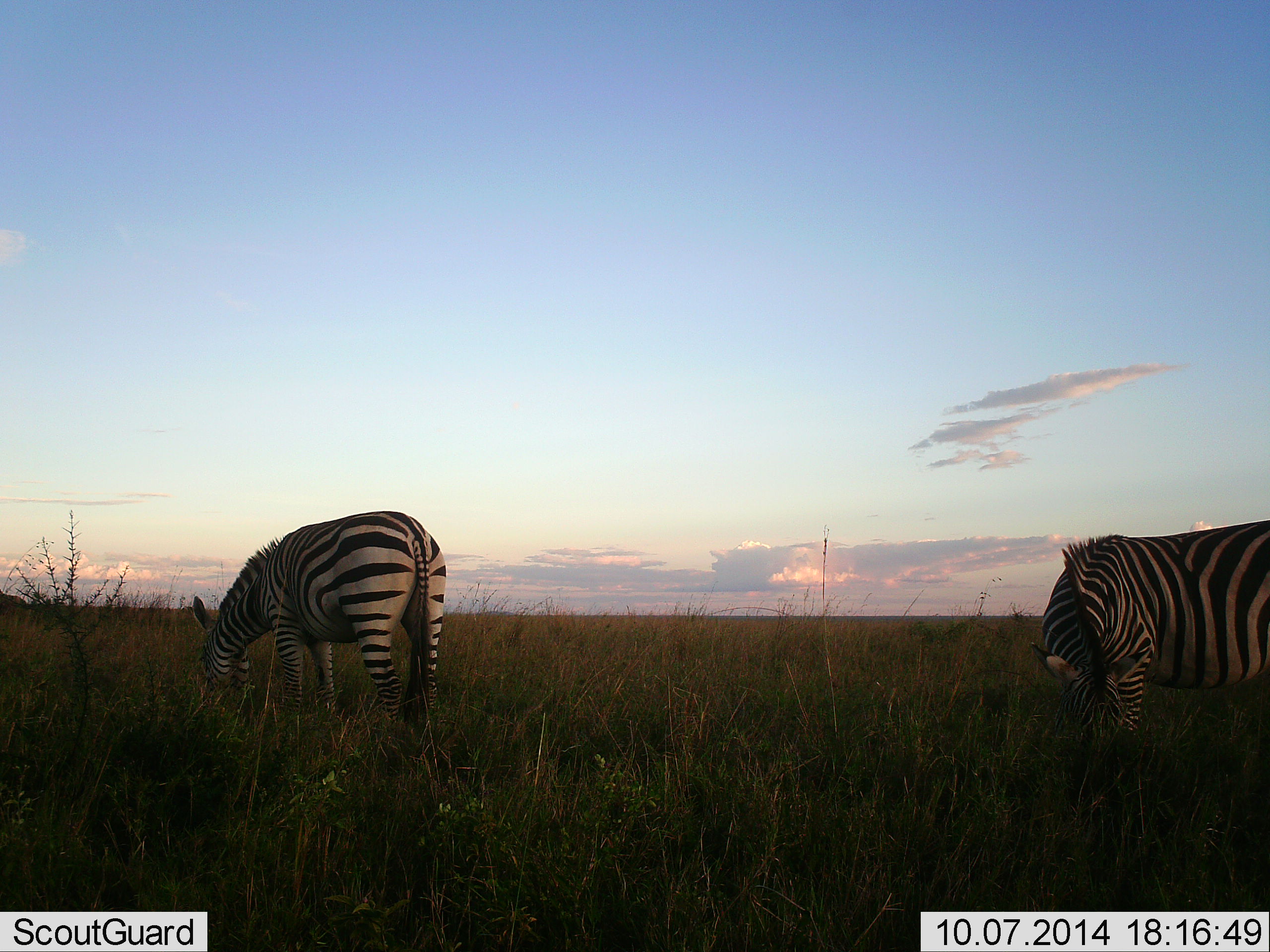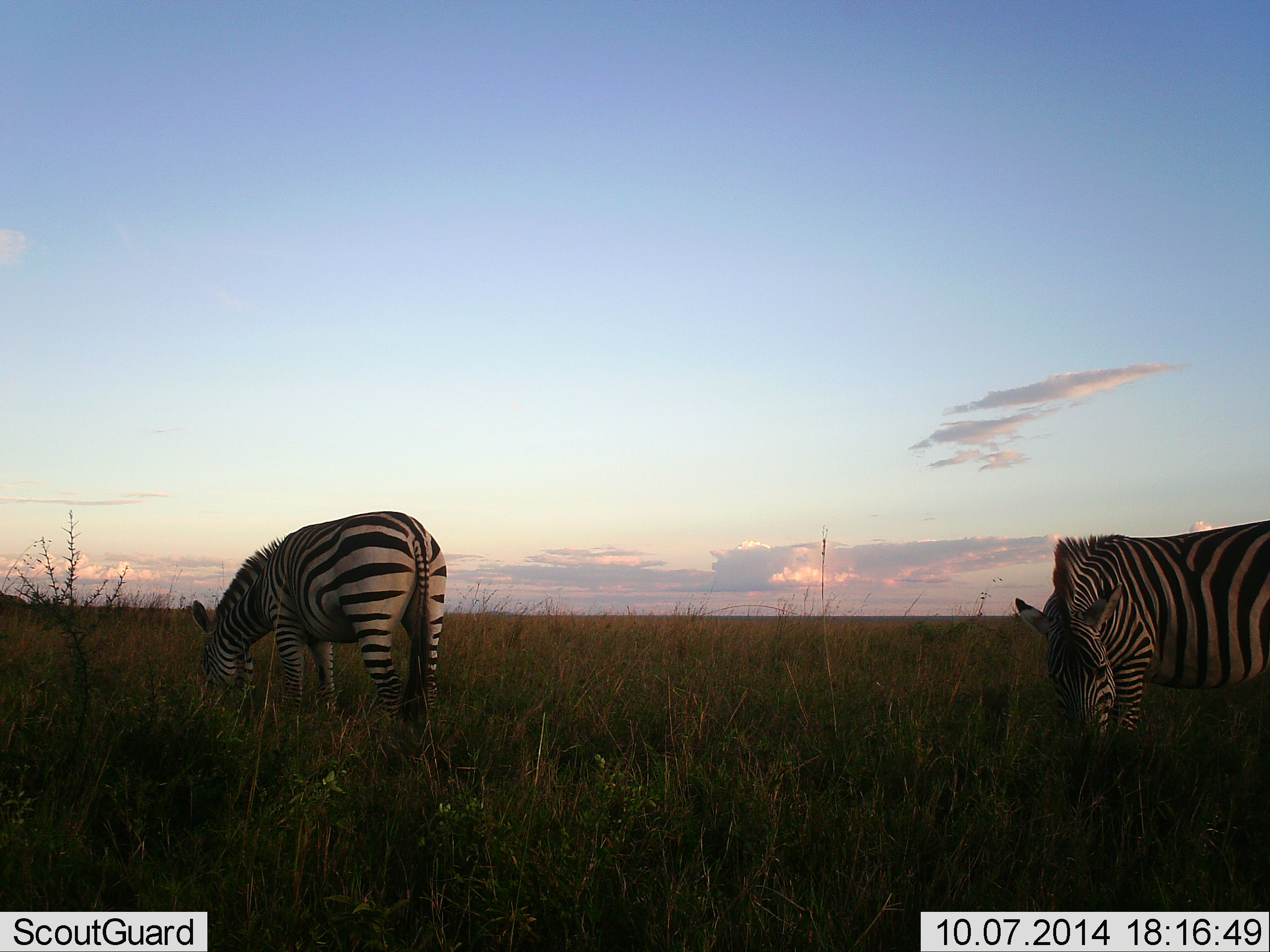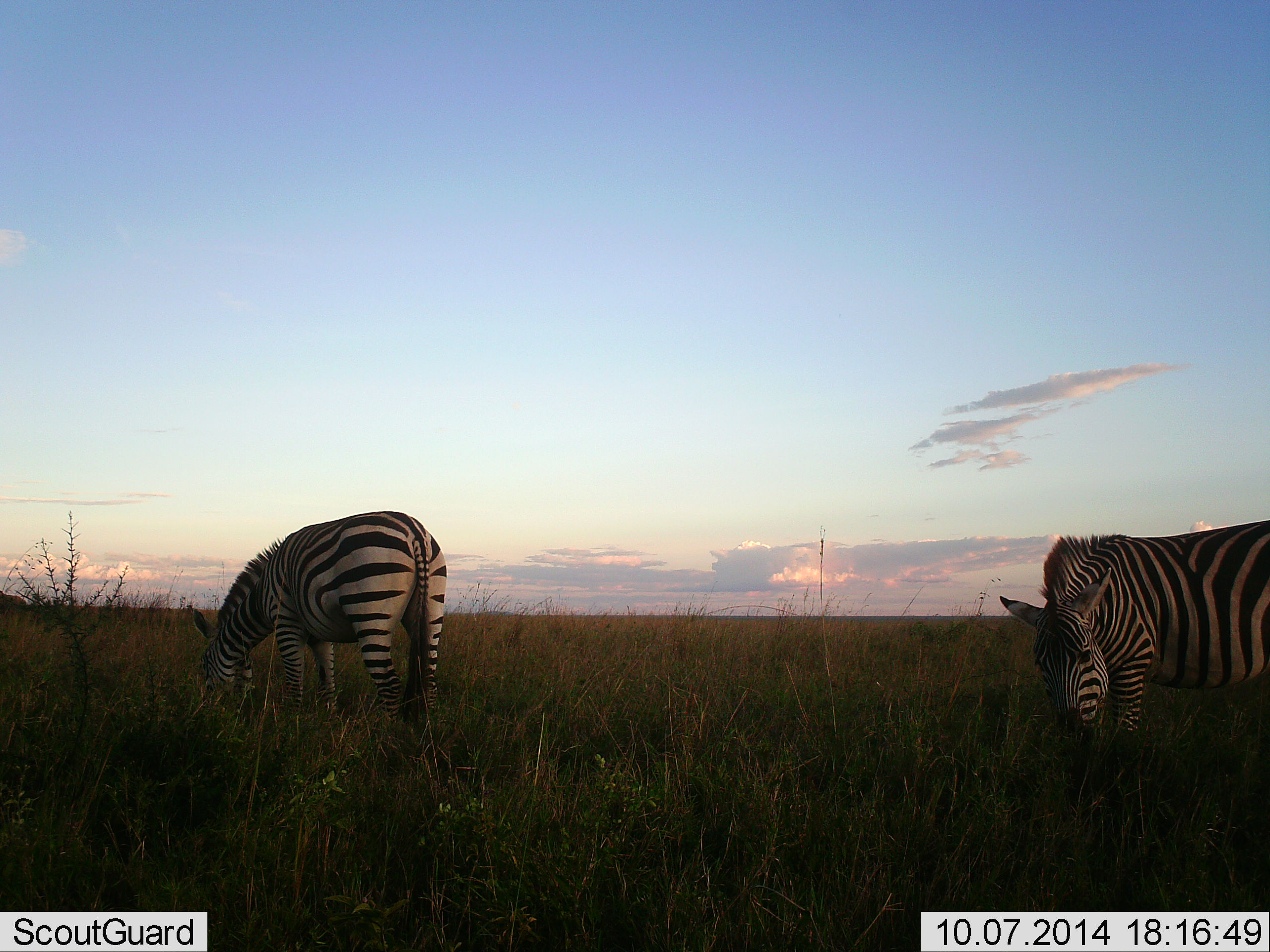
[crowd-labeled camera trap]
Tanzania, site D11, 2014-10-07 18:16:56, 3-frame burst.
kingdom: Animalia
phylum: Chordata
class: Mammalia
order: Perissodactyla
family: Equidae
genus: Equus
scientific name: Equus quagga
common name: plains zebra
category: zebra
Zebra (plains zebra) (Equus quagga), count 2. Behavior (volunteer vote fractions): standing 20%, resting 0%, moving 0%, interacting 0%. Young present (vote fraction): 0%. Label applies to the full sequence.